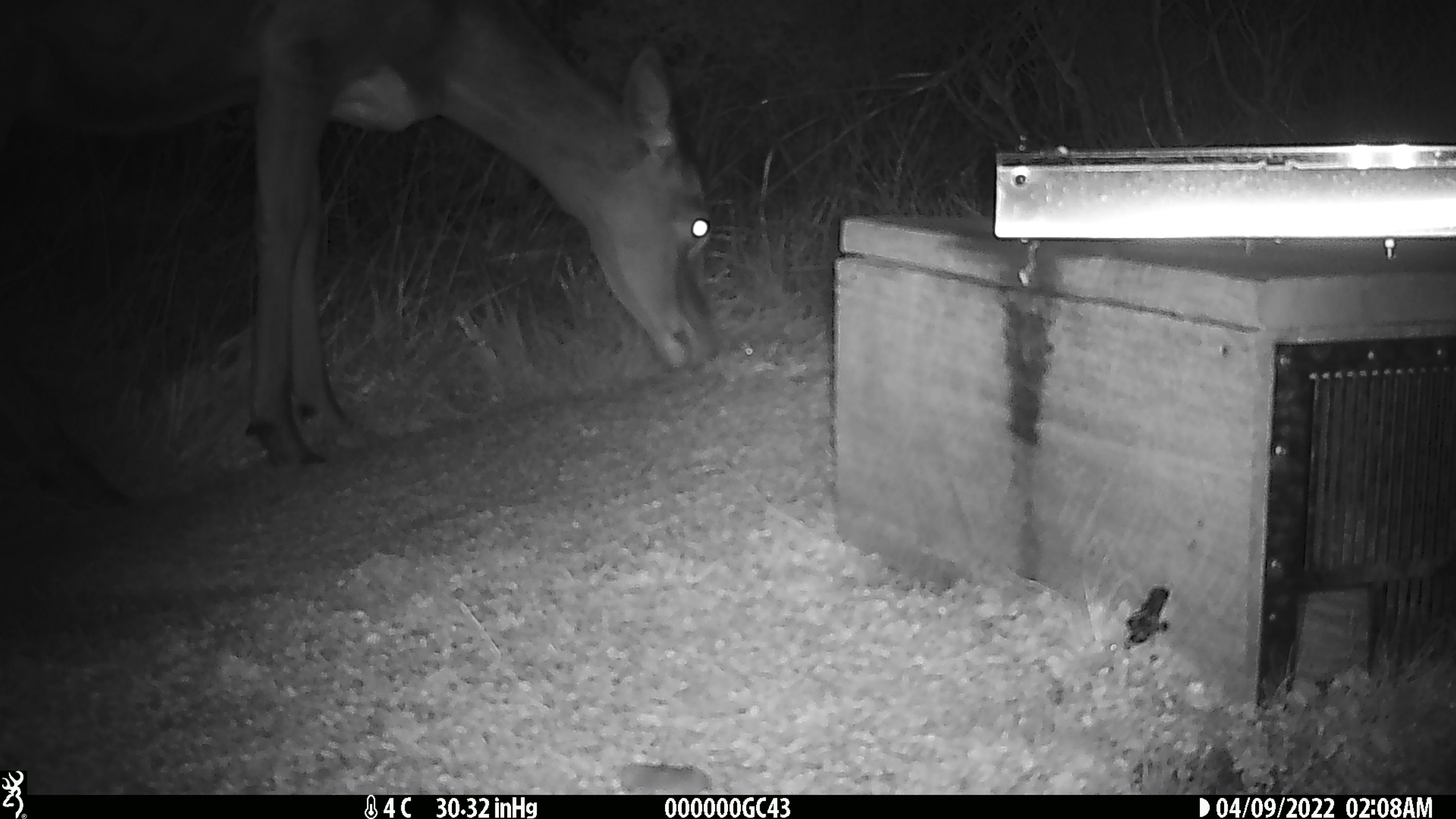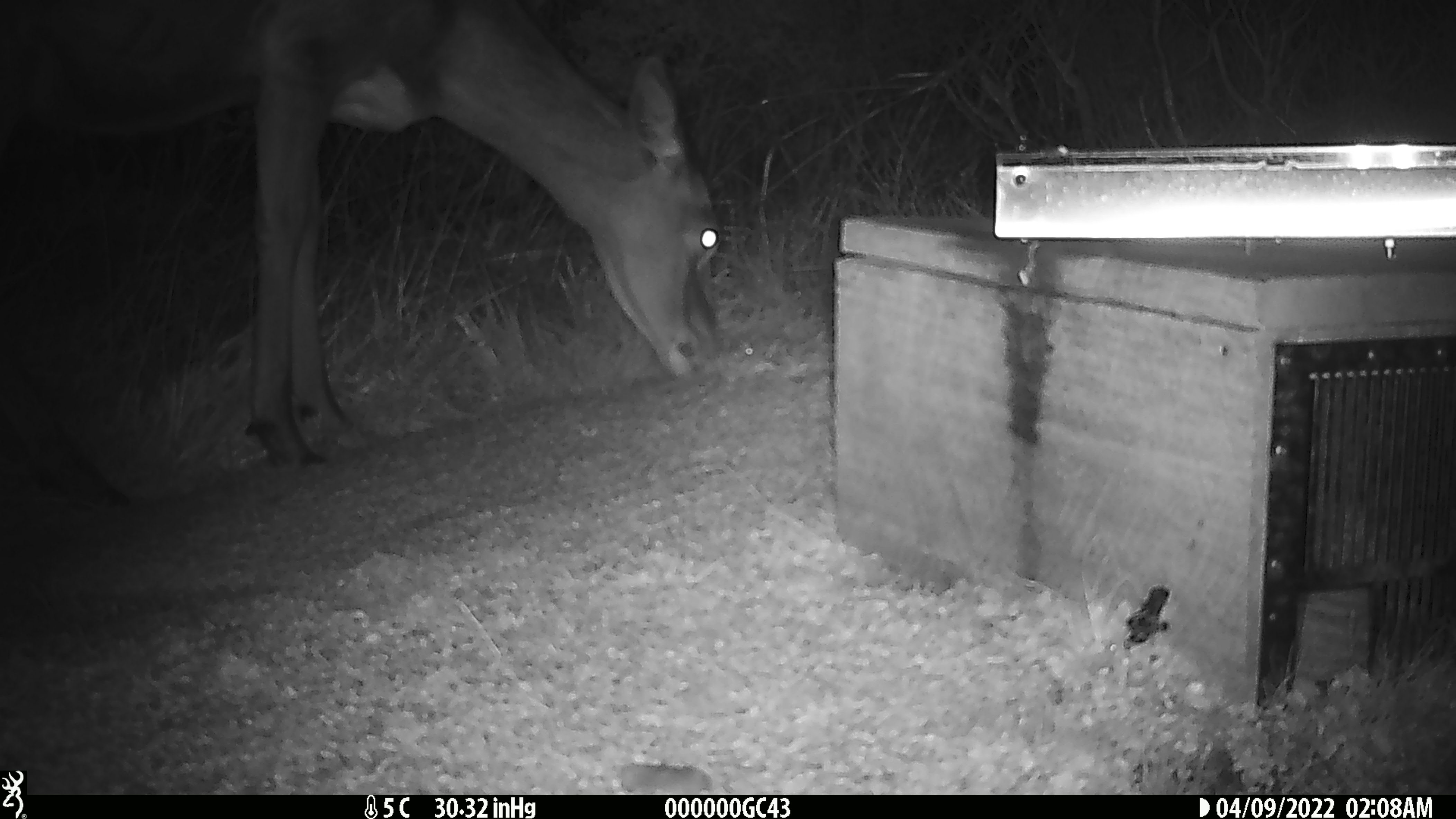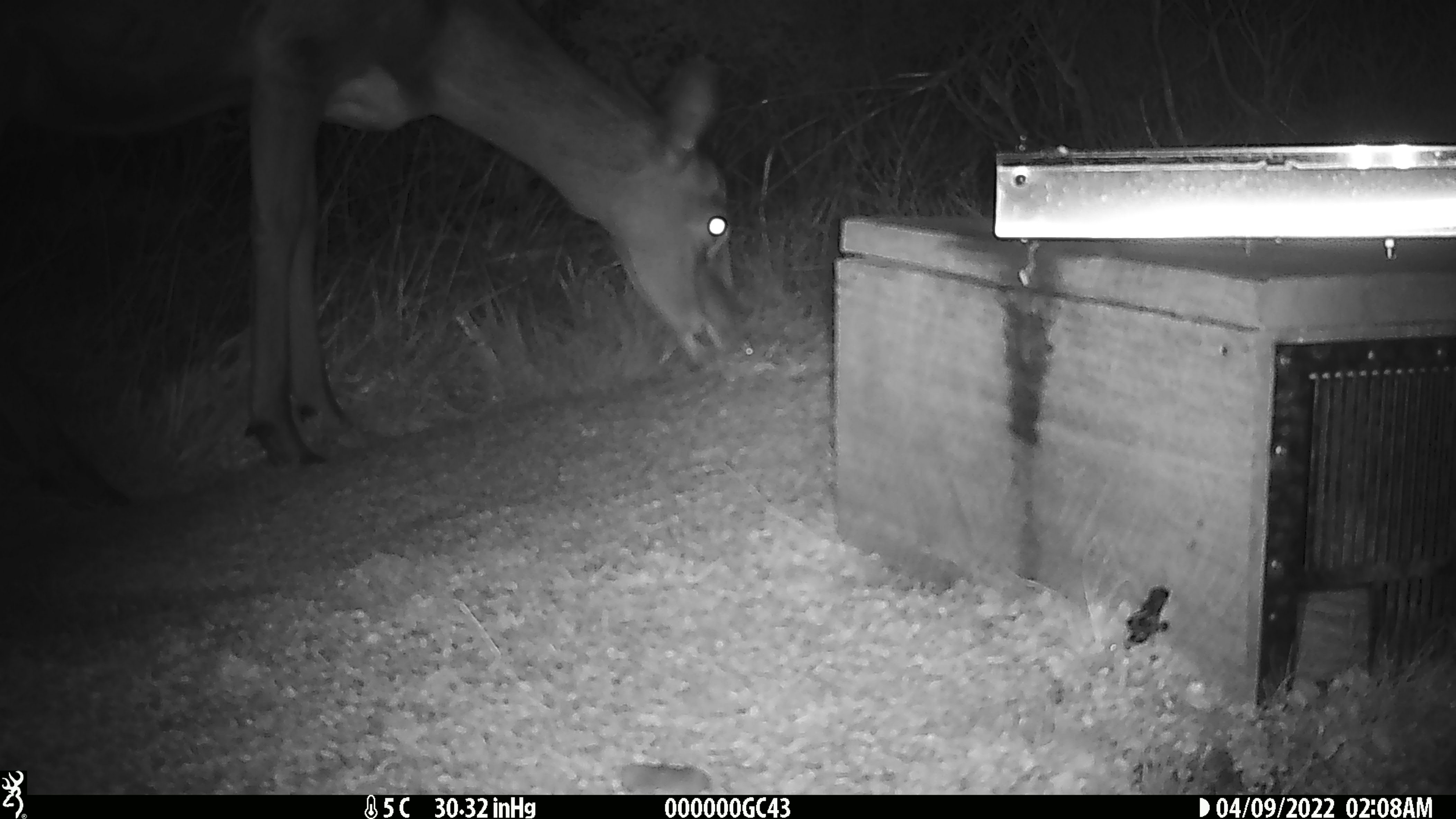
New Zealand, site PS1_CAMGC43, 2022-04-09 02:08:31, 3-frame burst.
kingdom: Animalia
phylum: Chordata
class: Mammalia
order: Artiodactyla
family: Cervidae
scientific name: Cervidae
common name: deer